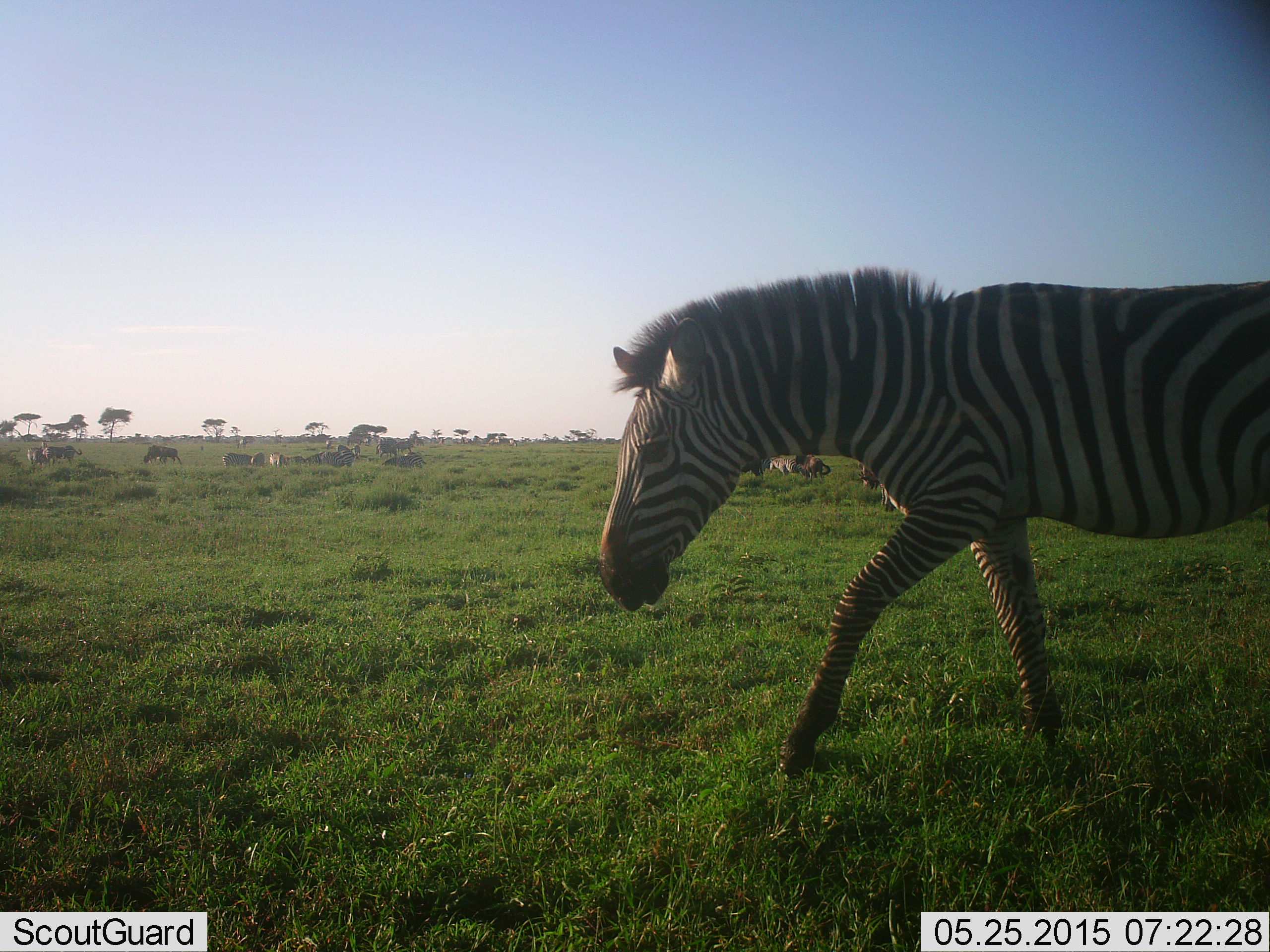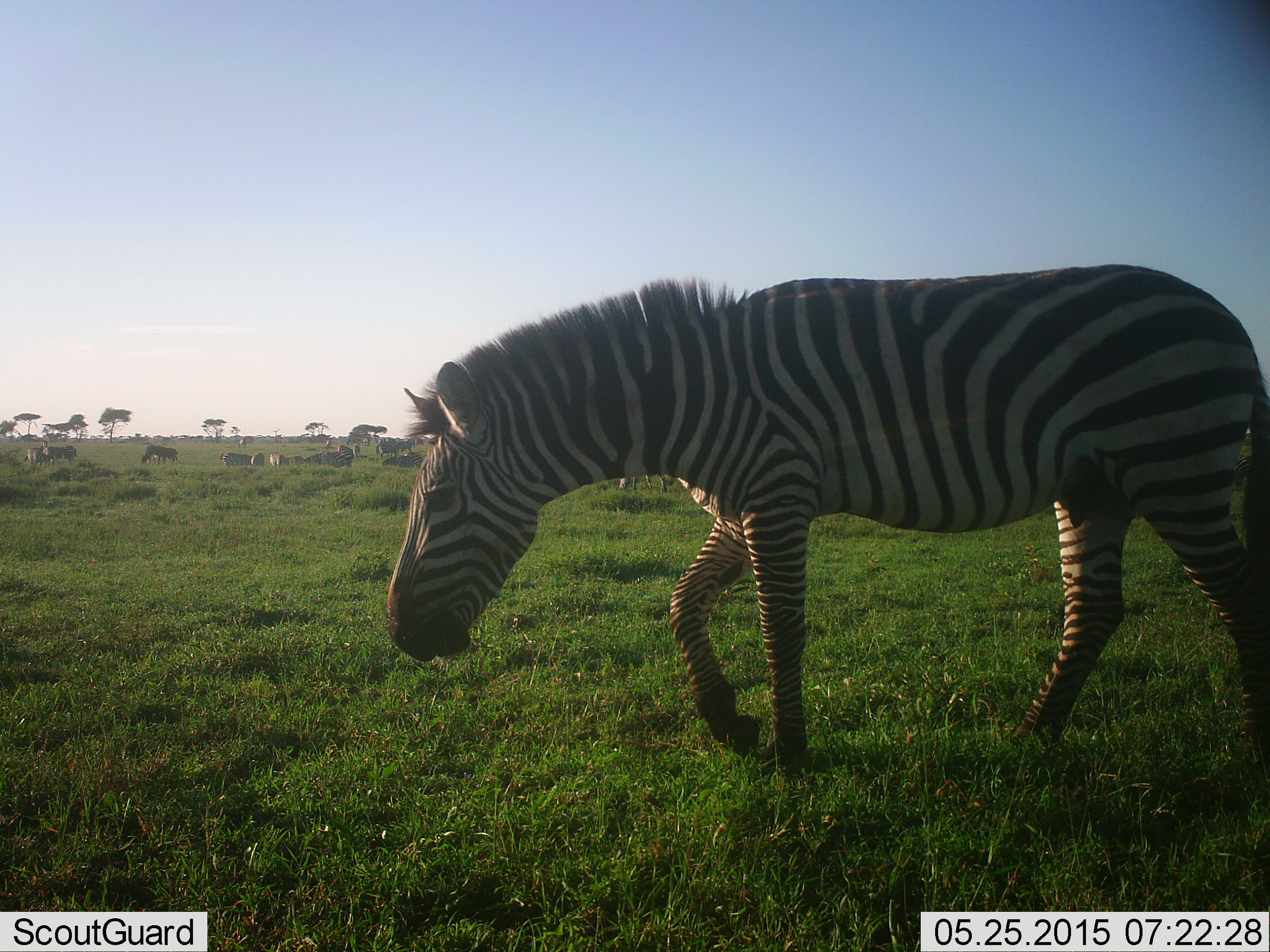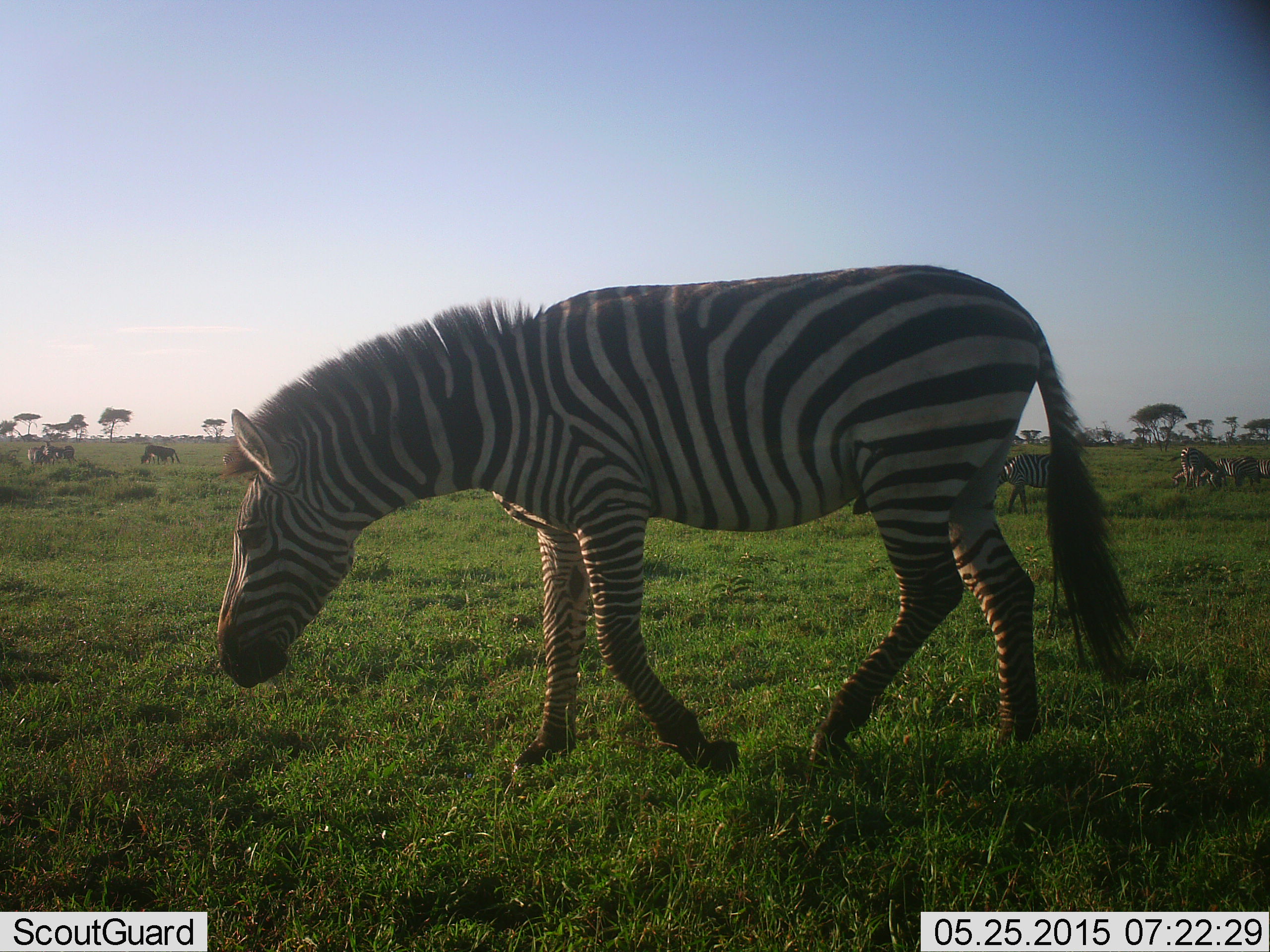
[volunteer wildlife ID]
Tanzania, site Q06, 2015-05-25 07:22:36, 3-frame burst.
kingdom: Animalia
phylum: Chordata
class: Mammalia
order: Perissodactyla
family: Equidae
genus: Equus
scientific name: Equus quagga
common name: plains zebra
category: zebra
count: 4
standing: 43%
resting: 7%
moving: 86%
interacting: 0%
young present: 0%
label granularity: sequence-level